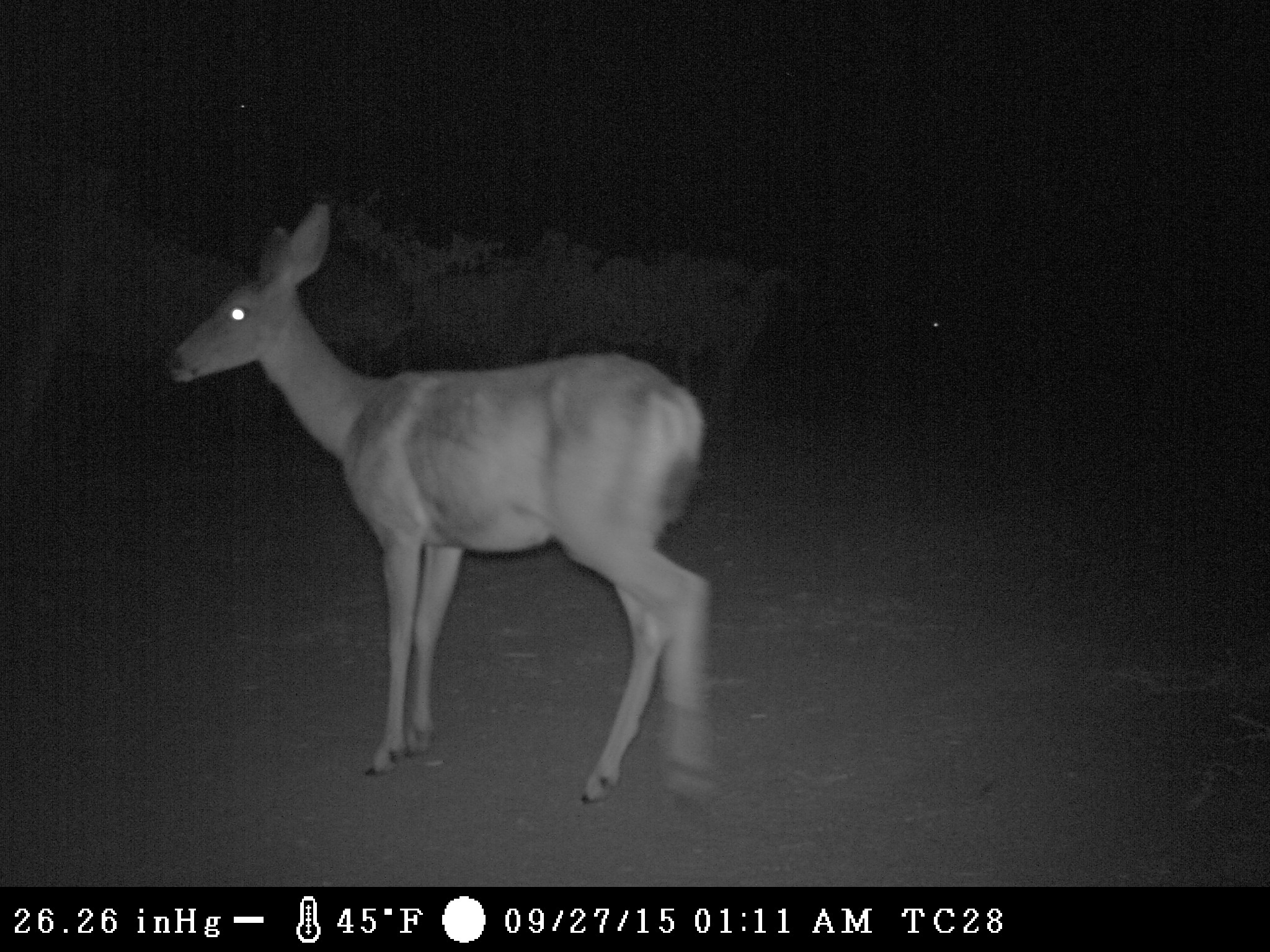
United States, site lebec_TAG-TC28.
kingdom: Animalia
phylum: Chordata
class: Mammalia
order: Artiodactyla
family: Cervidae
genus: Odocoileus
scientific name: Odocoileus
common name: deer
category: unidentified deer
Unidentified deer (deer) (Odocoileus).